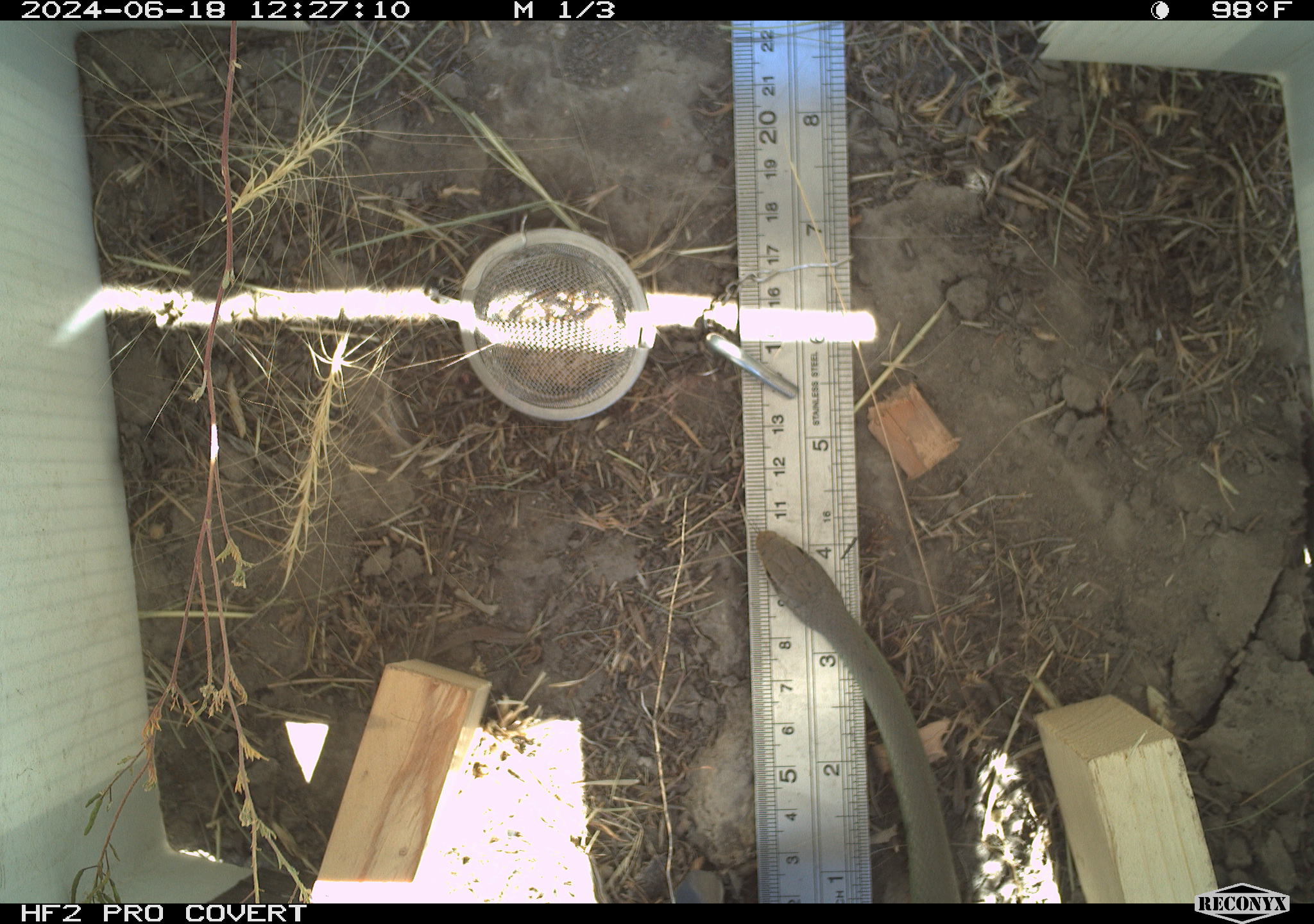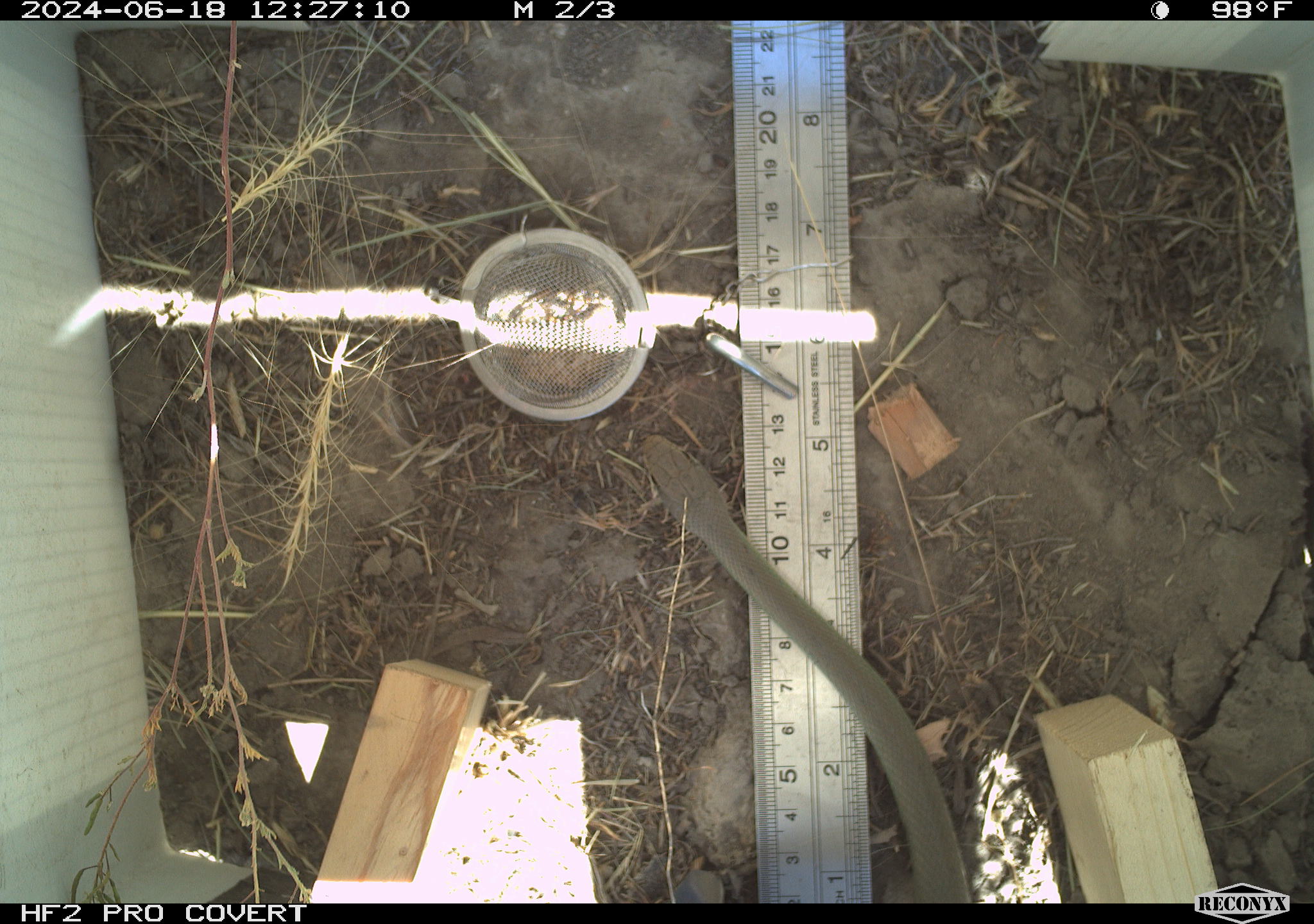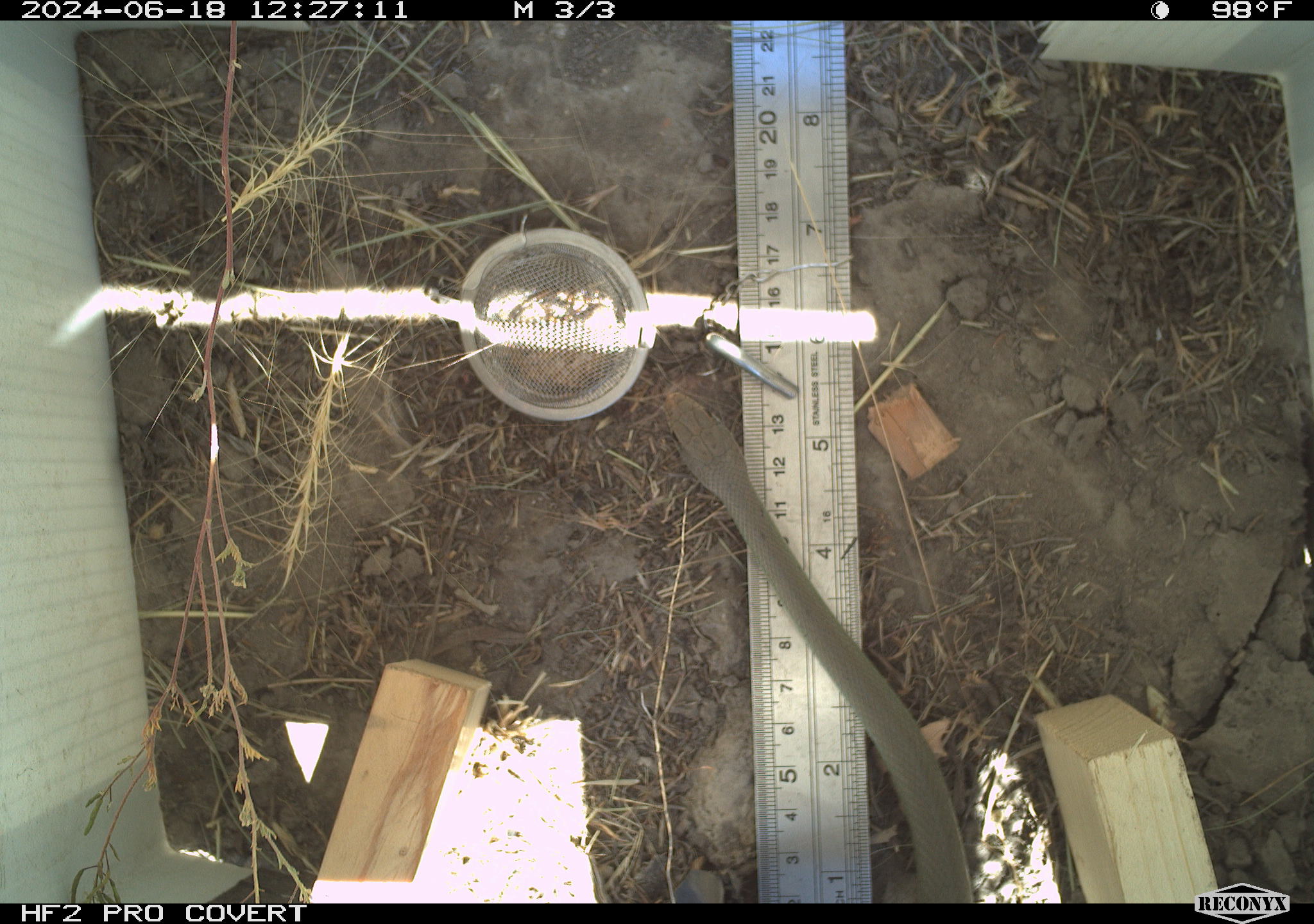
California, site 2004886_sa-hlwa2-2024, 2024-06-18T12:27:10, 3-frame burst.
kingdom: Animalia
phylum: Chordata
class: Reptilia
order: Squamata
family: Colubridae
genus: Coluber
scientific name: Coluber constrictor mormon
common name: western yellow-bellied racer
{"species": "western yellow-bellied racer (Coluber constrictor mormon)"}